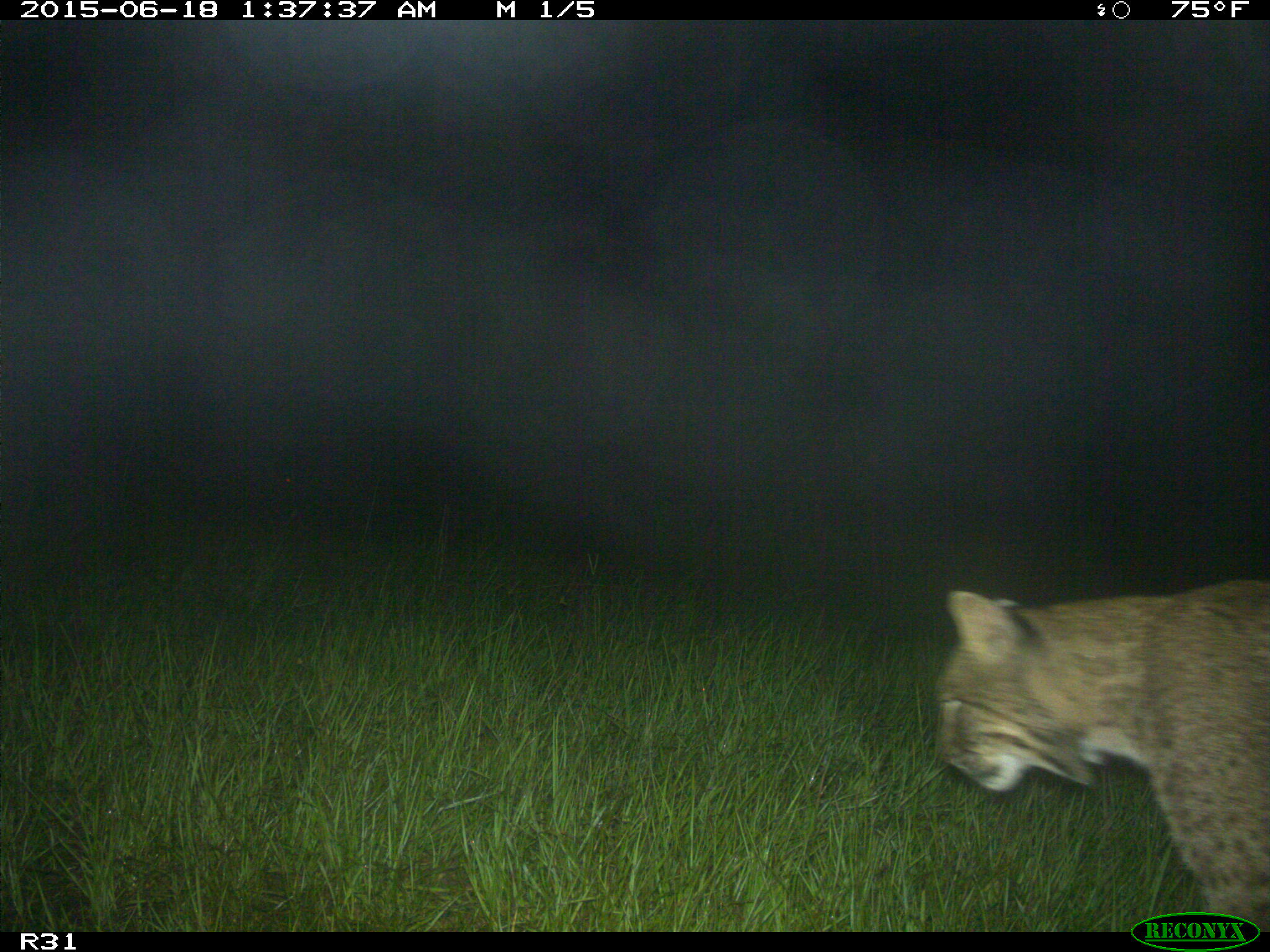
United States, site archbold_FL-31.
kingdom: Animalia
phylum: Chordata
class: Mammalia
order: Carnivora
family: Felidae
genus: Lynx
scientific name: Lynx rufus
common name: bobcat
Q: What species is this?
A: Lynx rufus (bobcat).